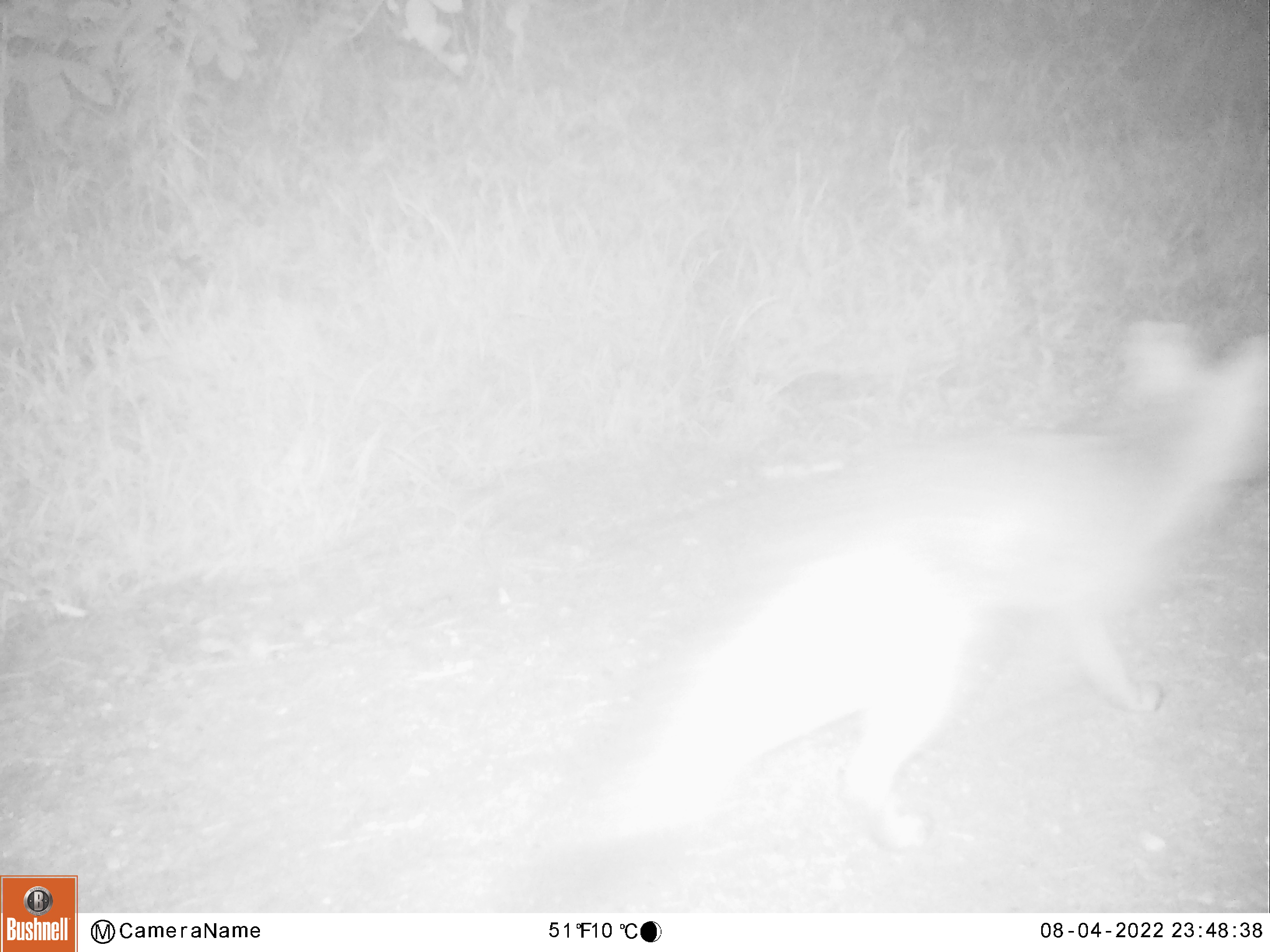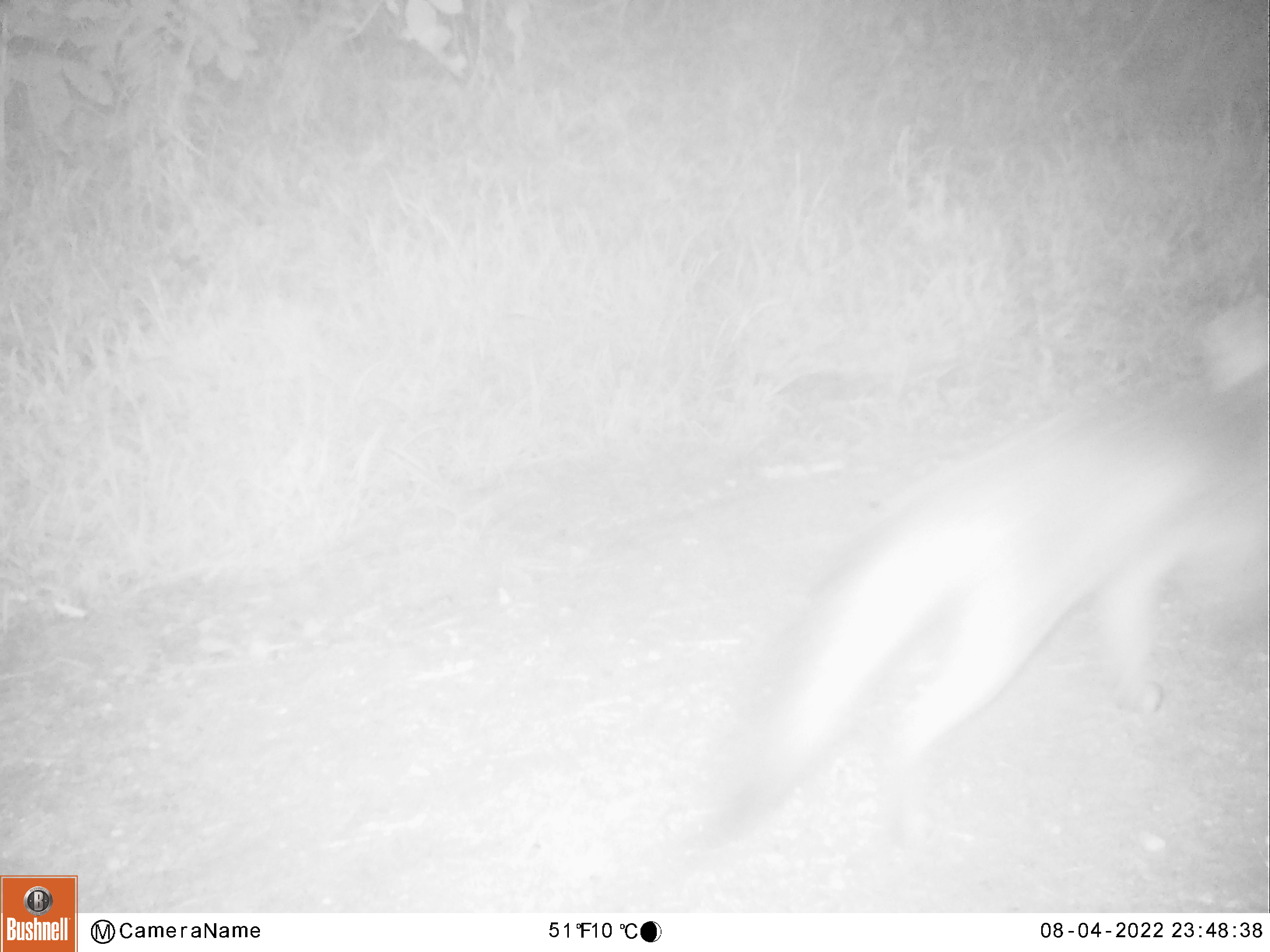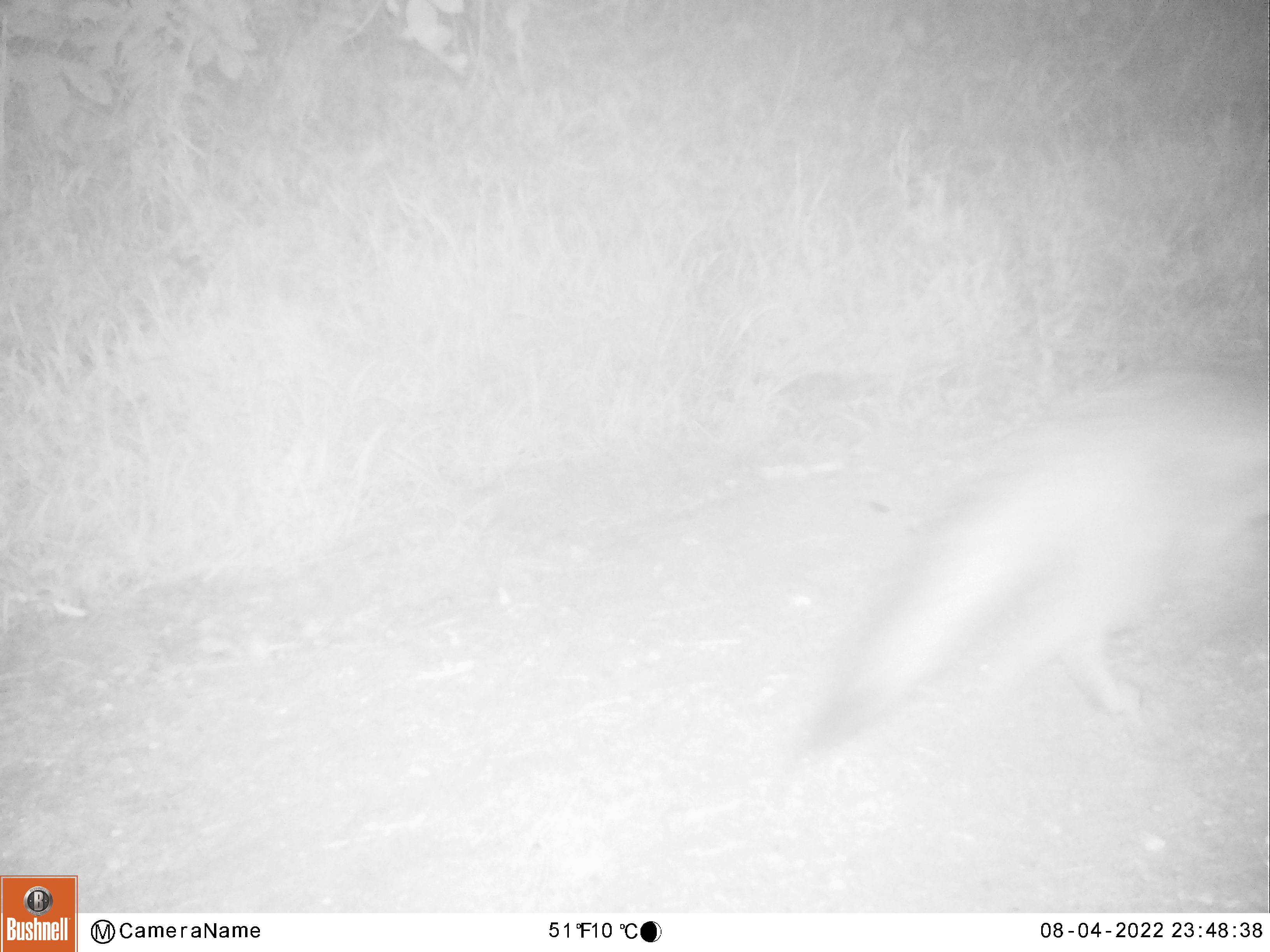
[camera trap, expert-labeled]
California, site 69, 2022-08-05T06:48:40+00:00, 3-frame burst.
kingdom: Animalia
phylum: Chordata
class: Mammalia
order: Carnivora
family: Canidae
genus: Urocyon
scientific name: Urocyon cinereoargenteus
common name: gray fox